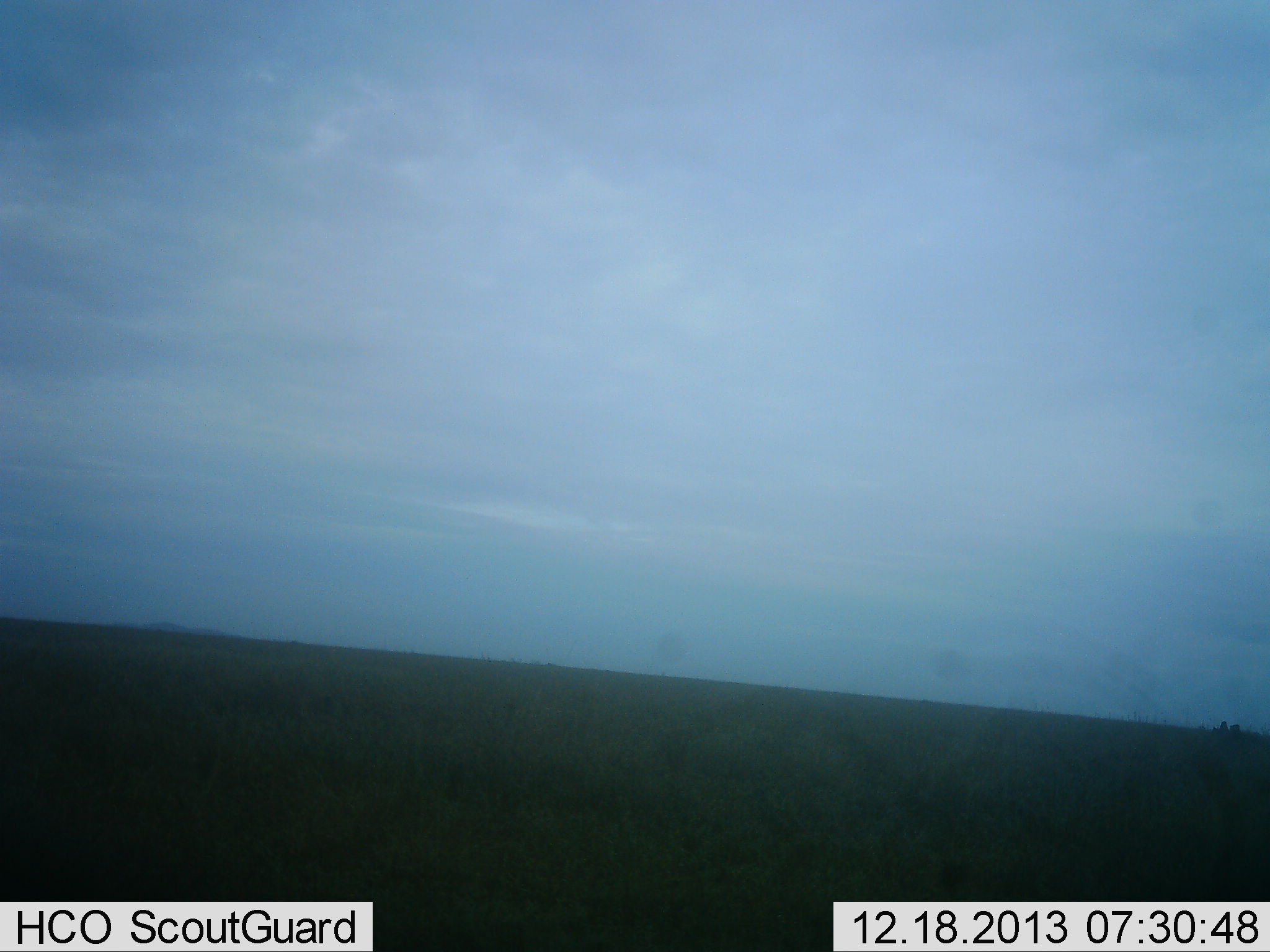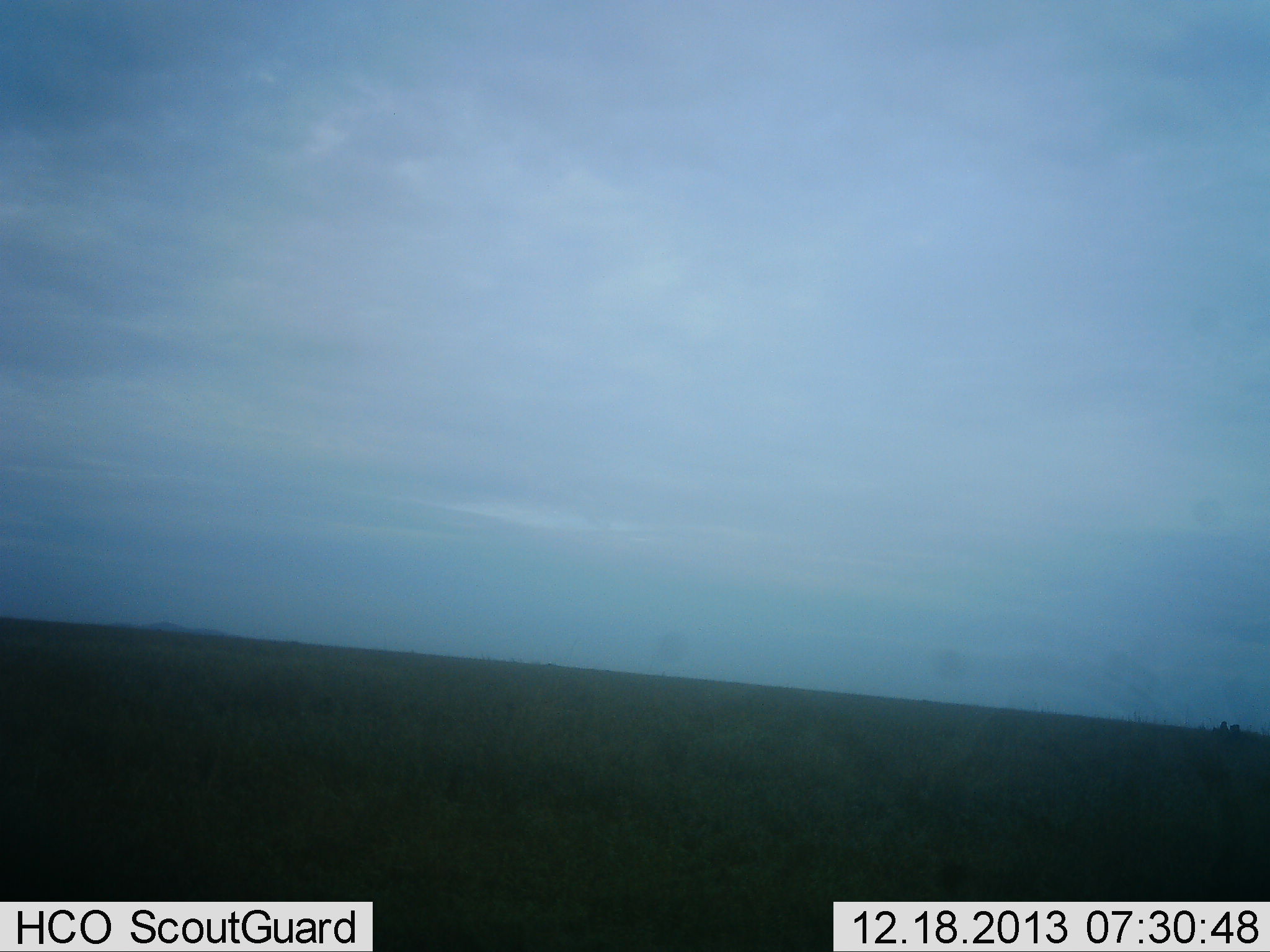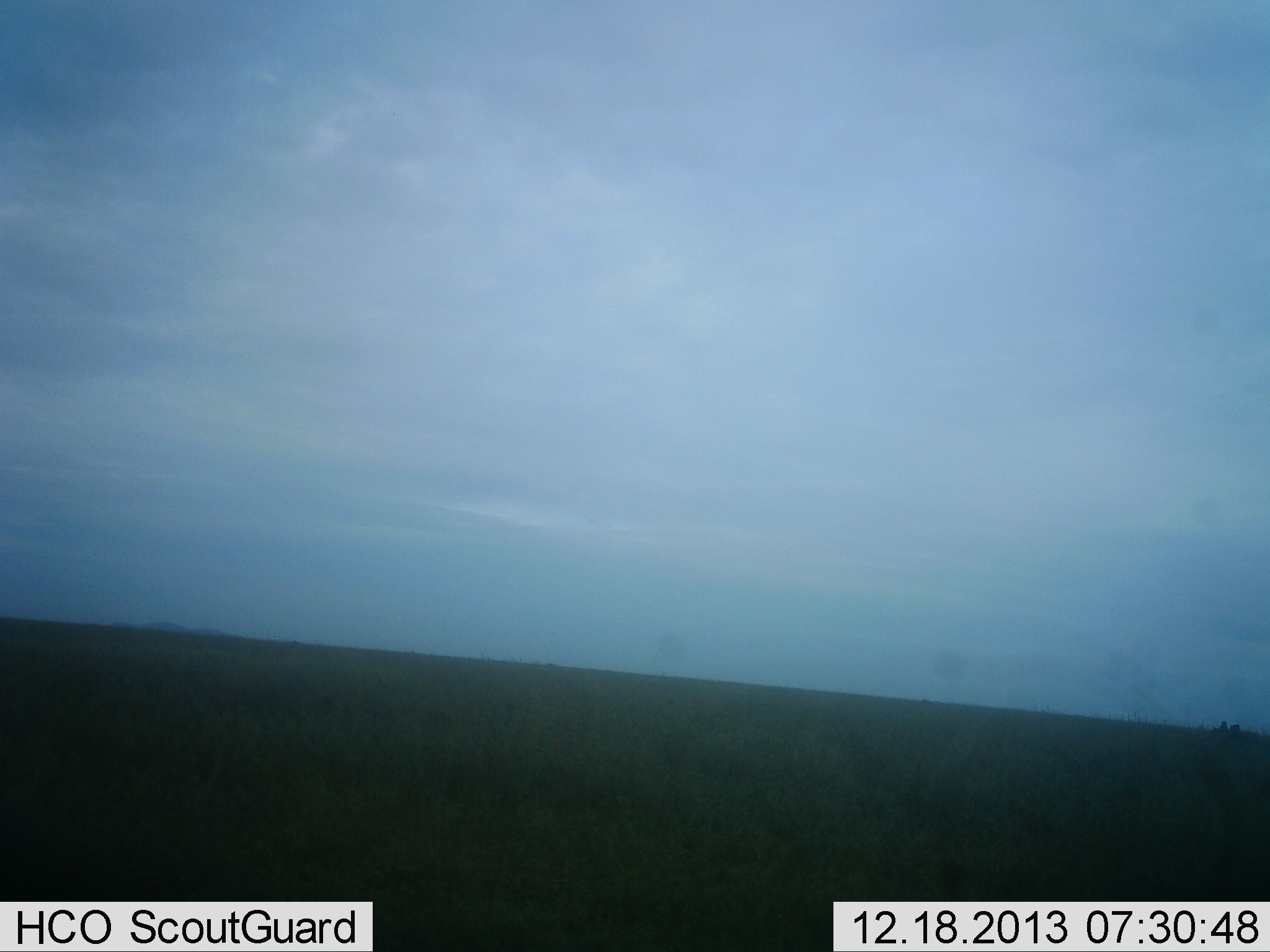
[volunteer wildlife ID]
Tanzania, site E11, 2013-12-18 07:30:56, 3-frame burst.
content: no animal present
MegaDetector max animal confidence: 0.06